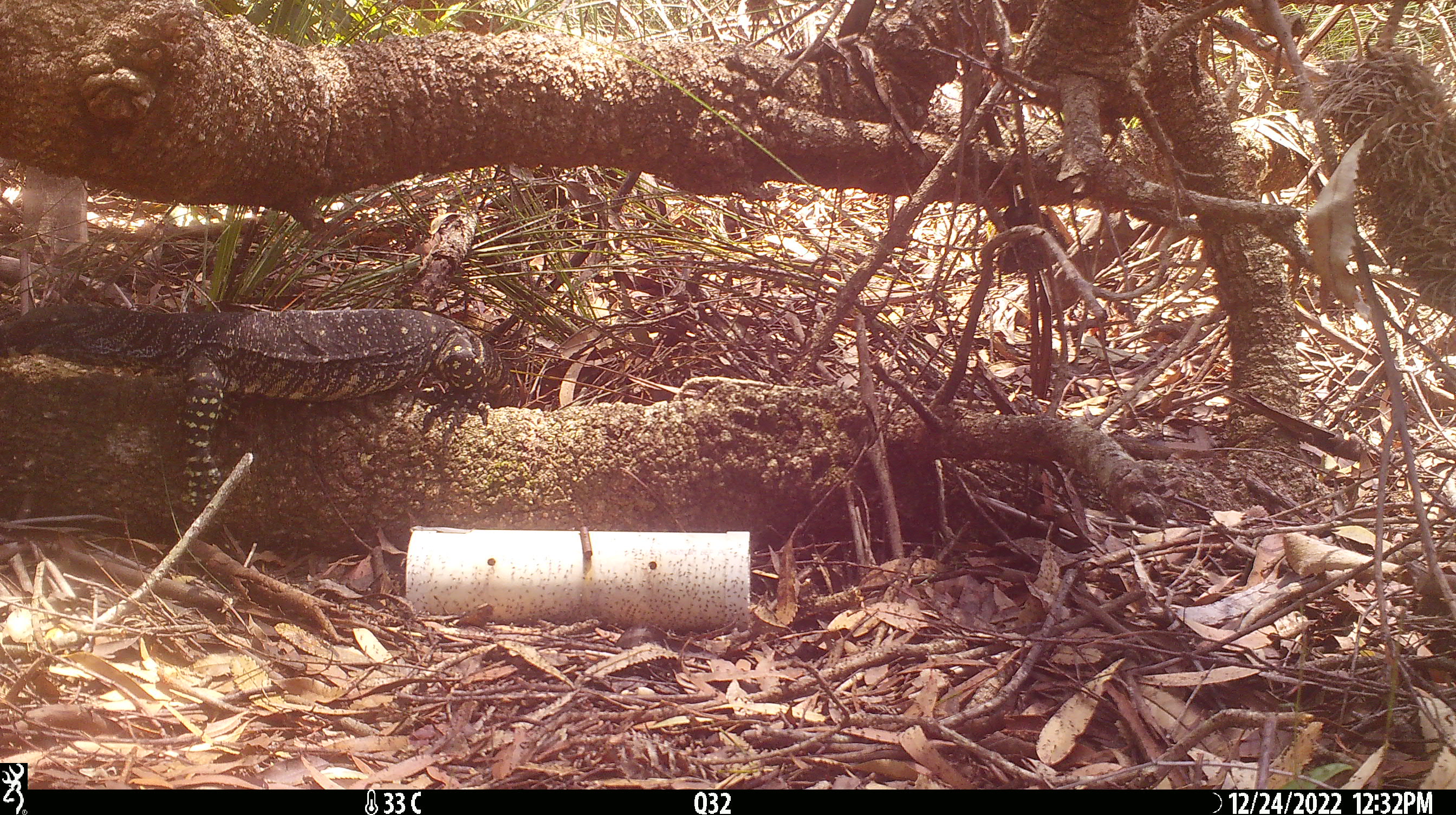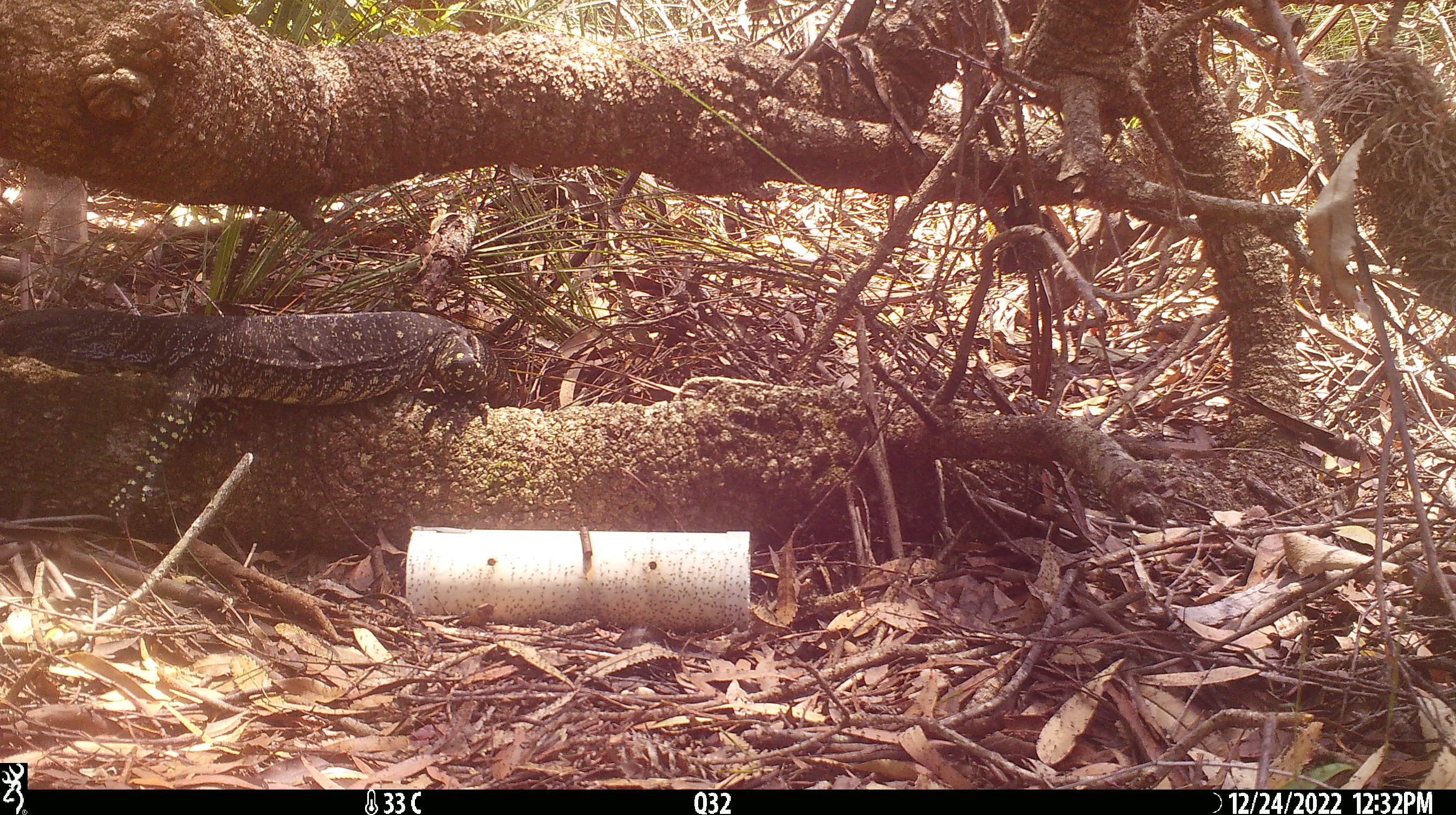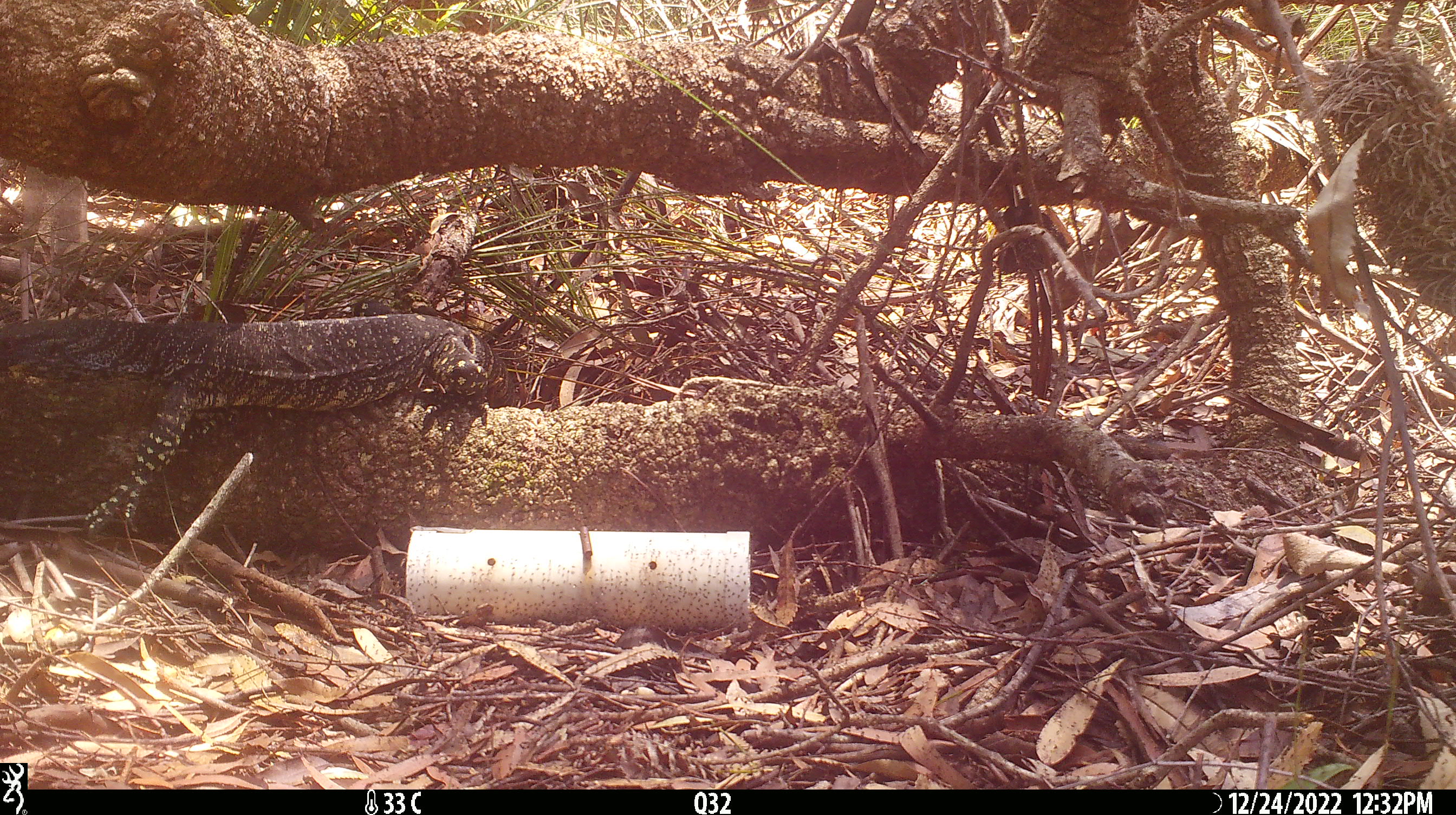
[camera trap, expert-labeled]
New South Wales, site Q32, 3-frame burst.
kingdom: Animalia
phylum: Chordata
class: Reptilia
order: Squamata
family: Varanidae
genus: Varanus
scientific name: Varanus varius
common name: lace monitor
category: goanna